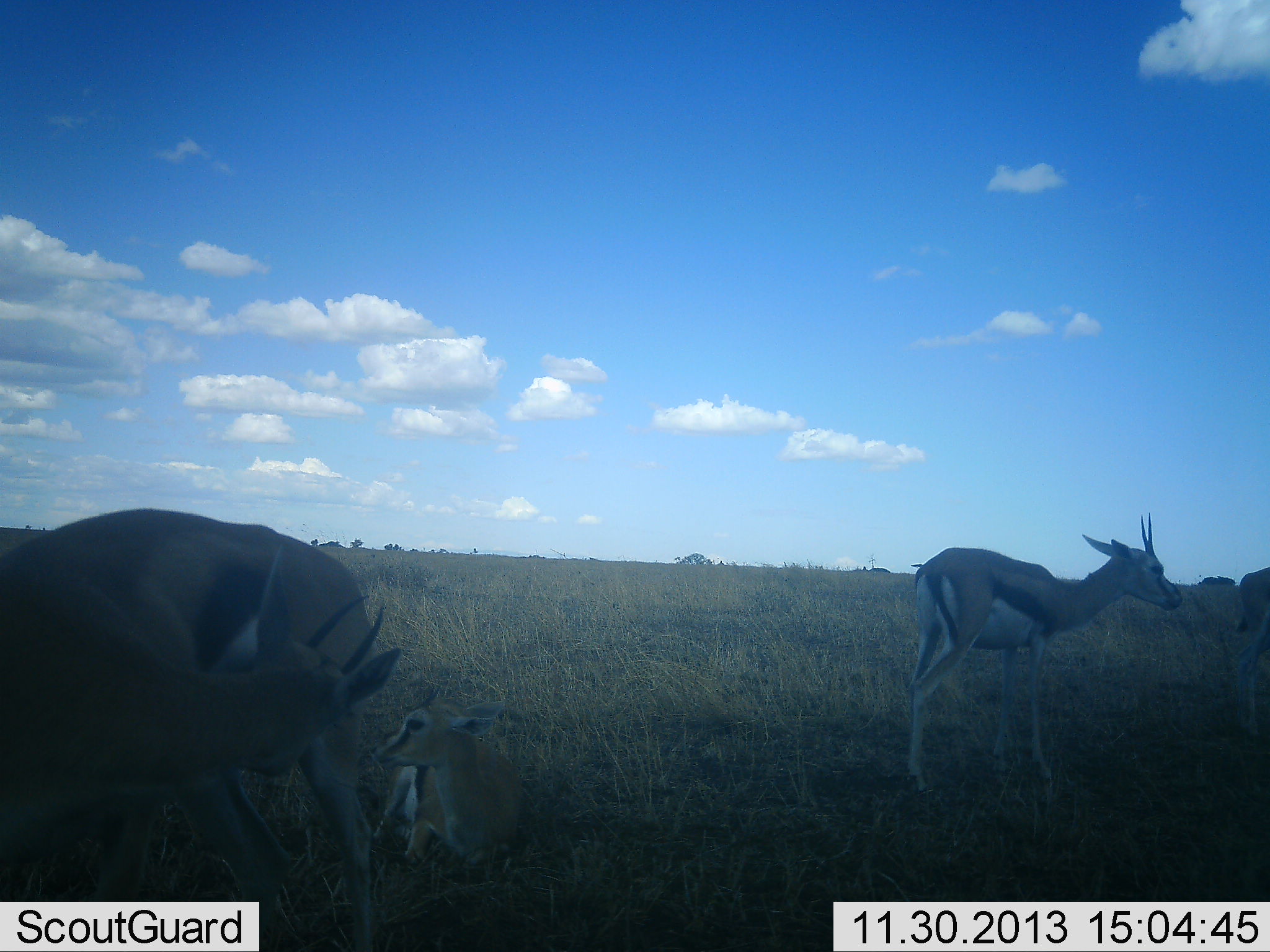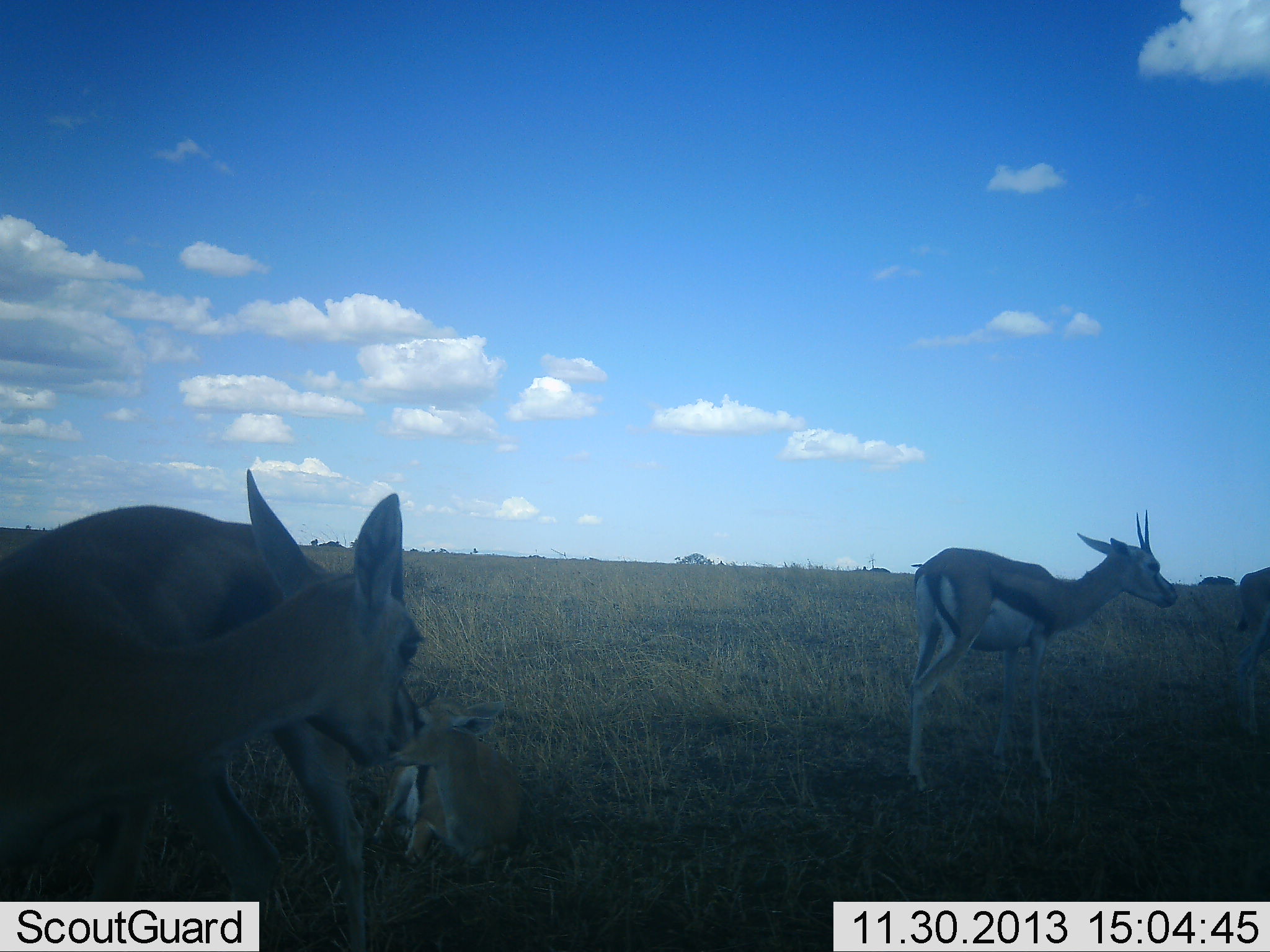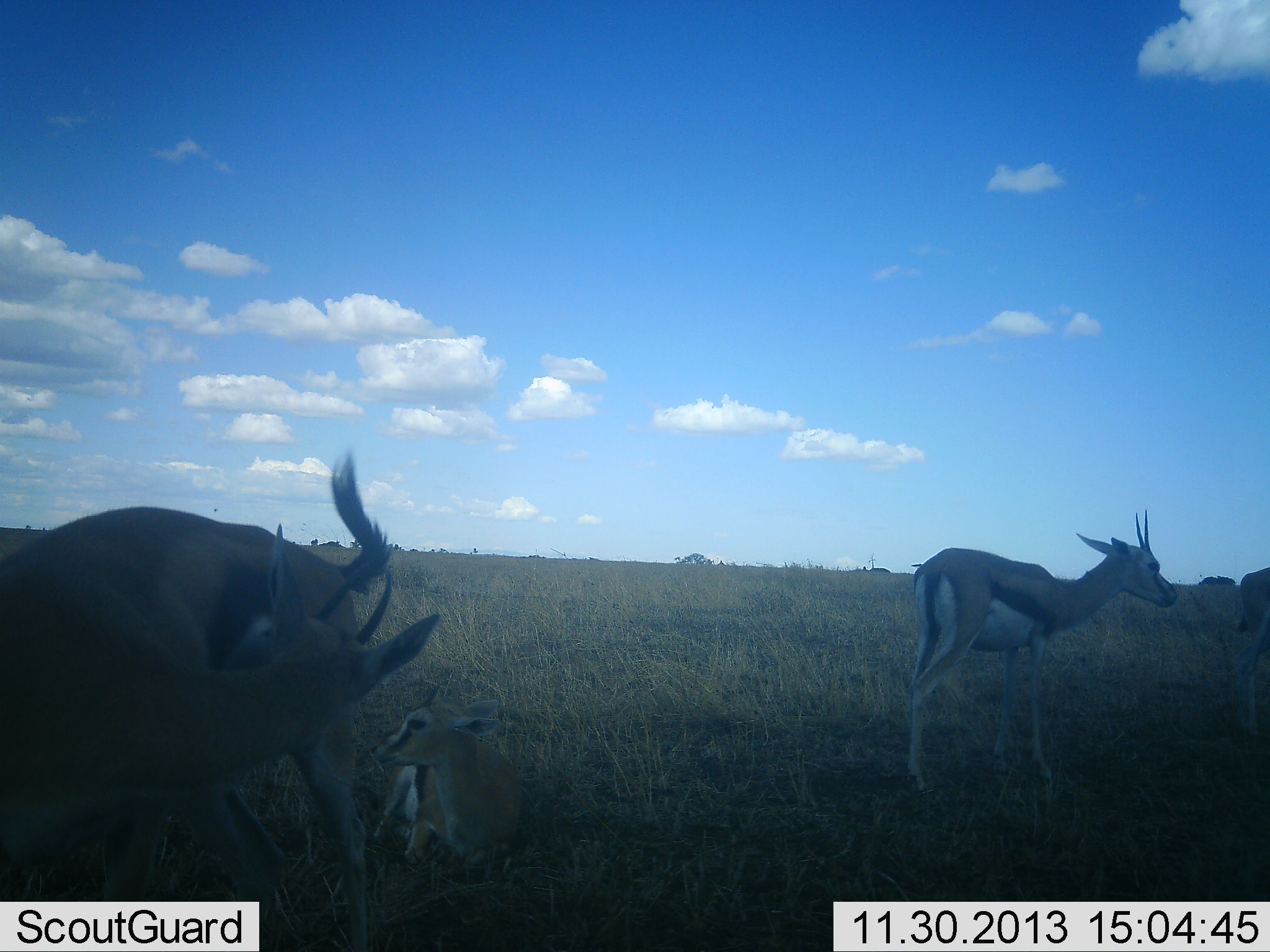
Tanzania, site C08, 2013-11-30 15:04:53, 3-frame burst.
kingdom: Animalia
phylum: Chordata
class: Mammalia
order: Artiodactyla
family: Bovidae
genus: Eudorcas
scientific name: Eudorcas thomsonii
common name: thomson's gazelle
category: gazellethomsons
Gazellethomsons (thomson's gazelle) (Eudorcas thomsonii), count 4. Behavior (volunteer vote fractions): standing 97%, resting 90%, moving 7%, interacting 10%. Young present (vote fraction): 38%. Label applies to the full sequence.